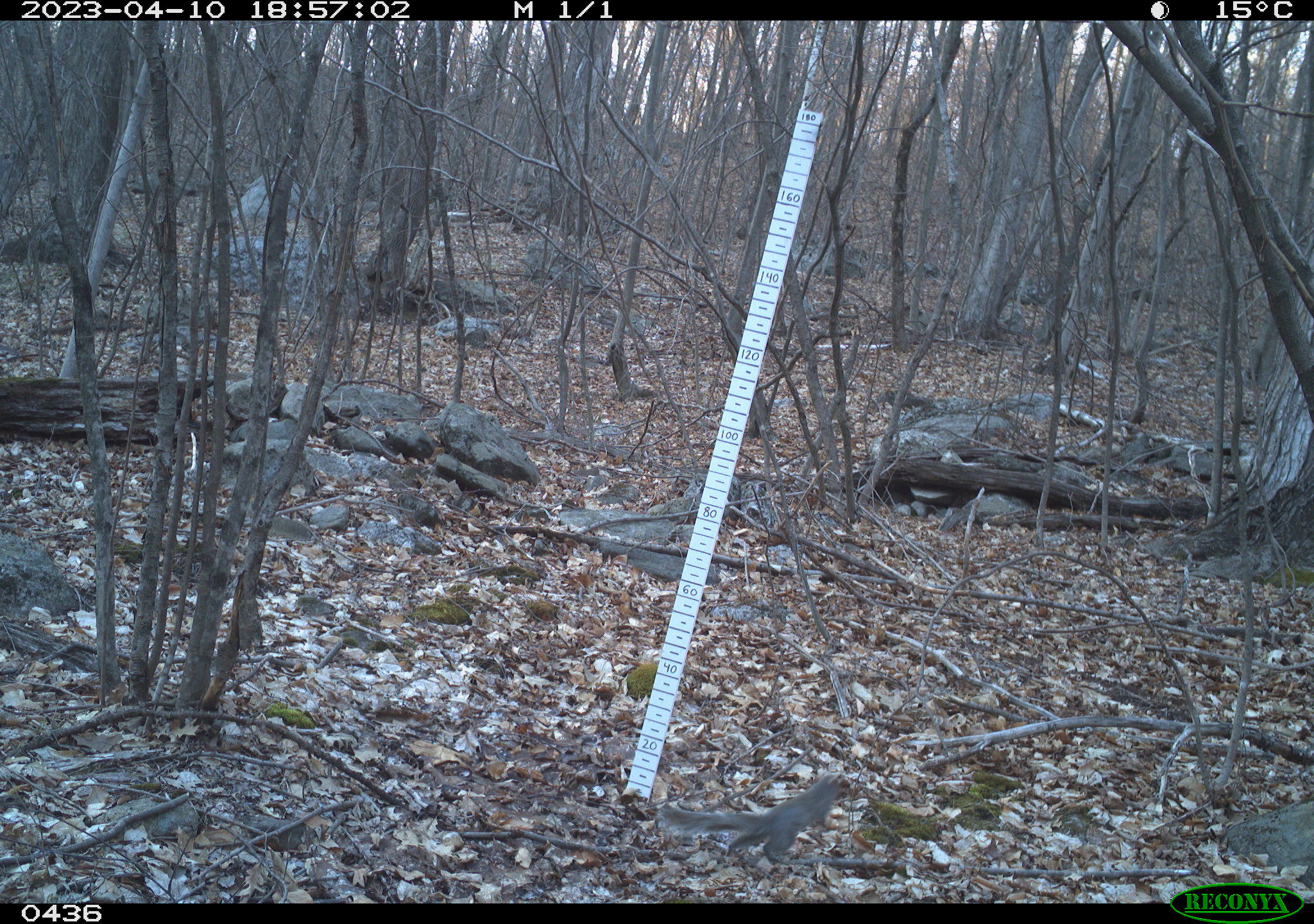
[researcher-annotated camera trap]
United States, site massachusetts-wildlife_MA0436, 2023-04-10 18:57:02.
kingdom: Animalia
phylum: Chordata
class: Mammalia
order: Rodentia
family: Sciuridae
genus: Sciurus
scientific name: Sciurus carolinensis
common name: gray squirrel